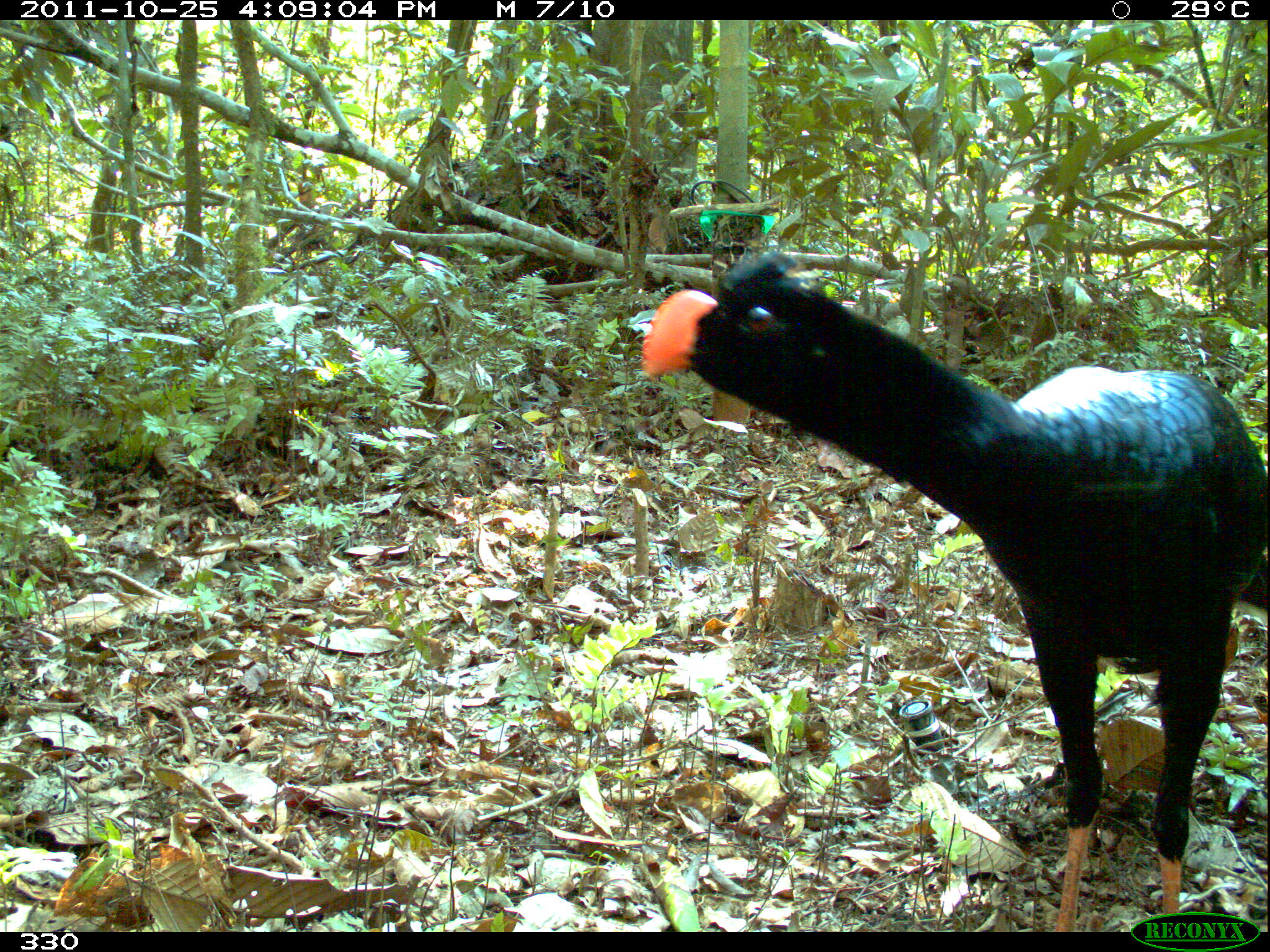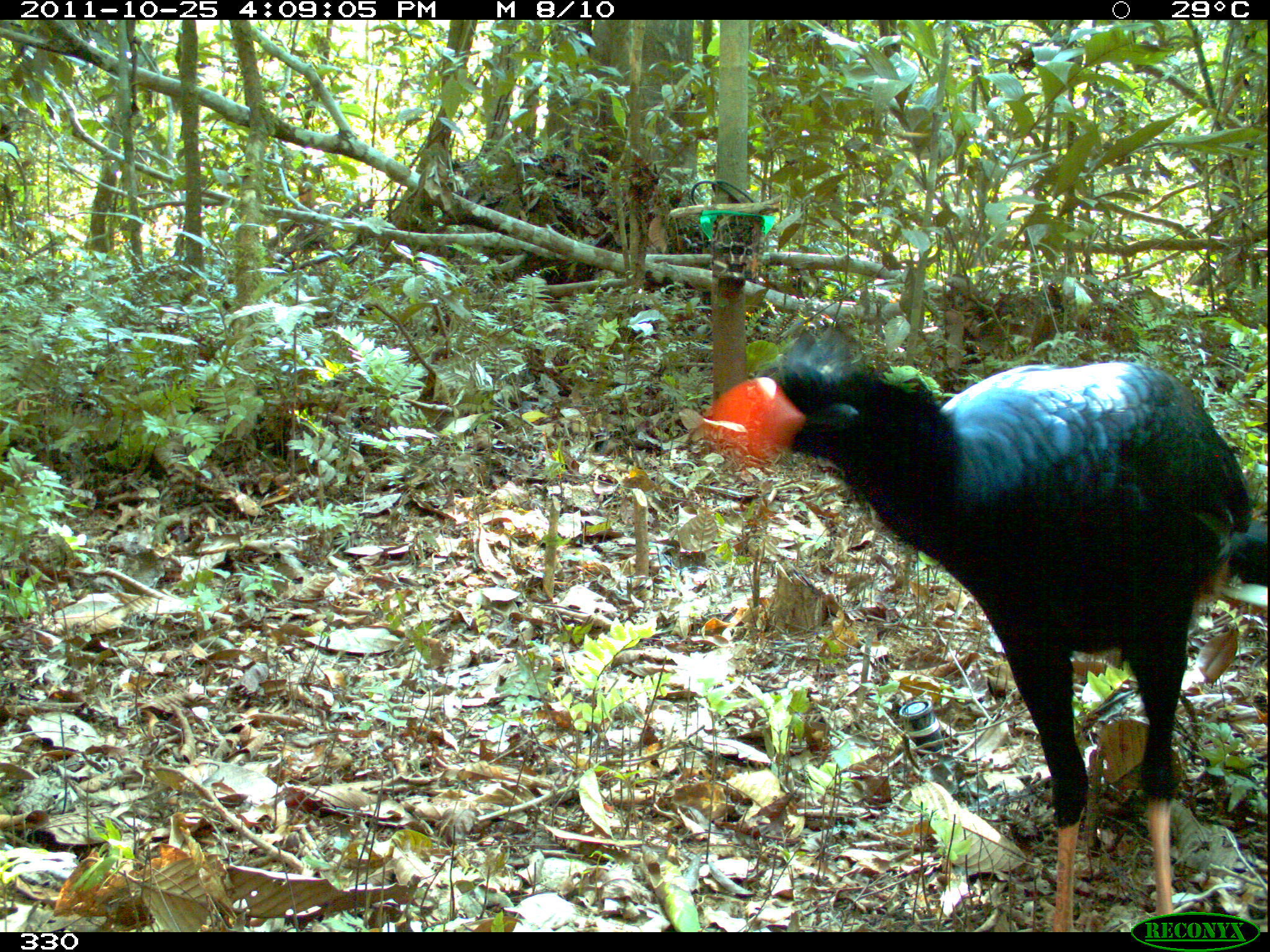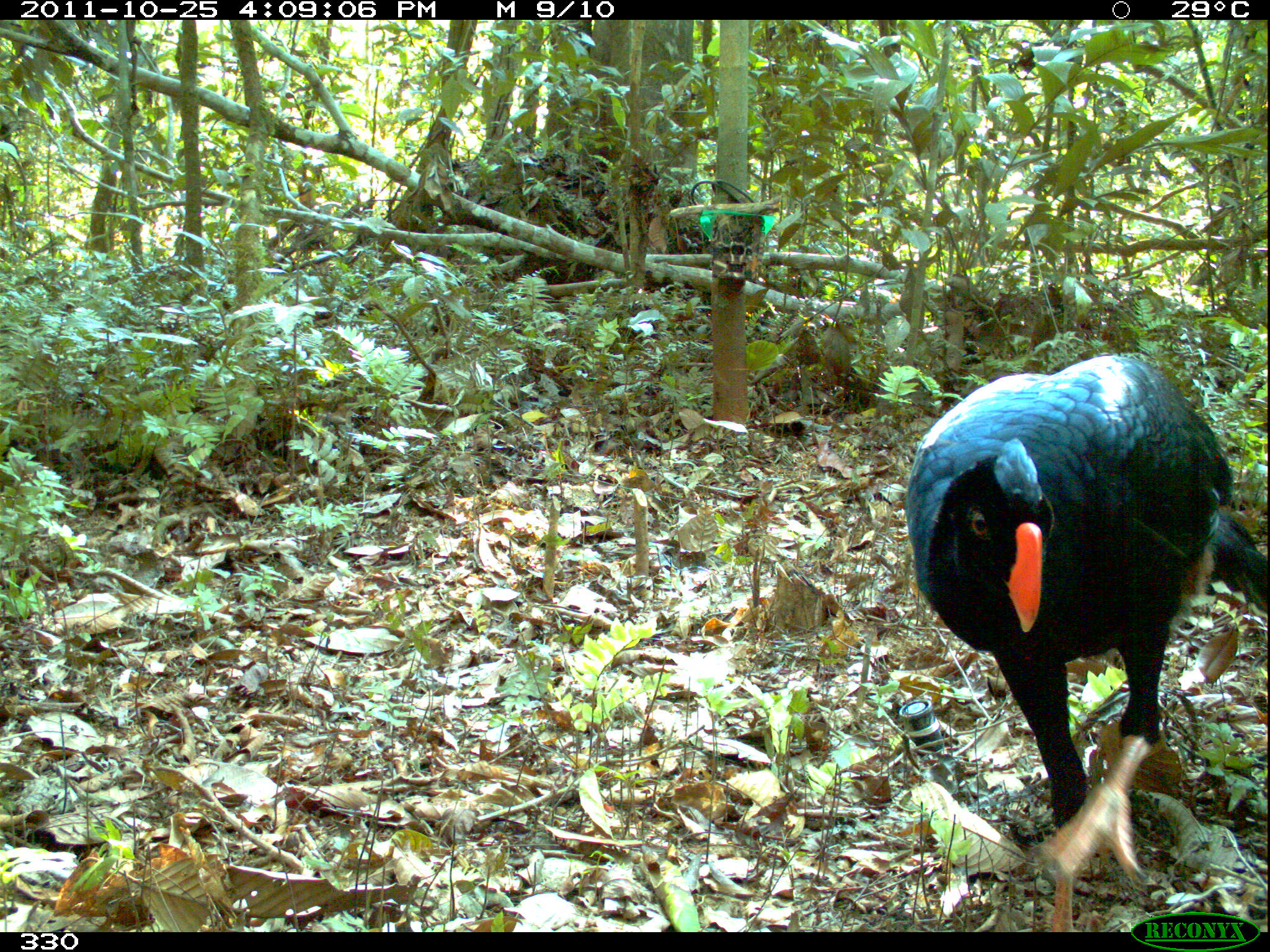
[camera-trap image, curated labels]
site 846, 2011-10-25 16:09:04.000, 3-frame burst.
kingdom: Animalia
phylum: Chordata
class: Aves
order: Galliformes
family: Cracidae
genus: Mitu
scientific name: Mitu tuberosum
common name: razor-billed curassow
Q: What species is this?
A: Mitu tuberosum (razor-billed curassow).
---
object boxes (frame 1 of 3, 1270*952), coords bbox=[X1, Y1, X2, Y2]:
mitu tuberosum: bbox=[640, 253, 1270, 933]